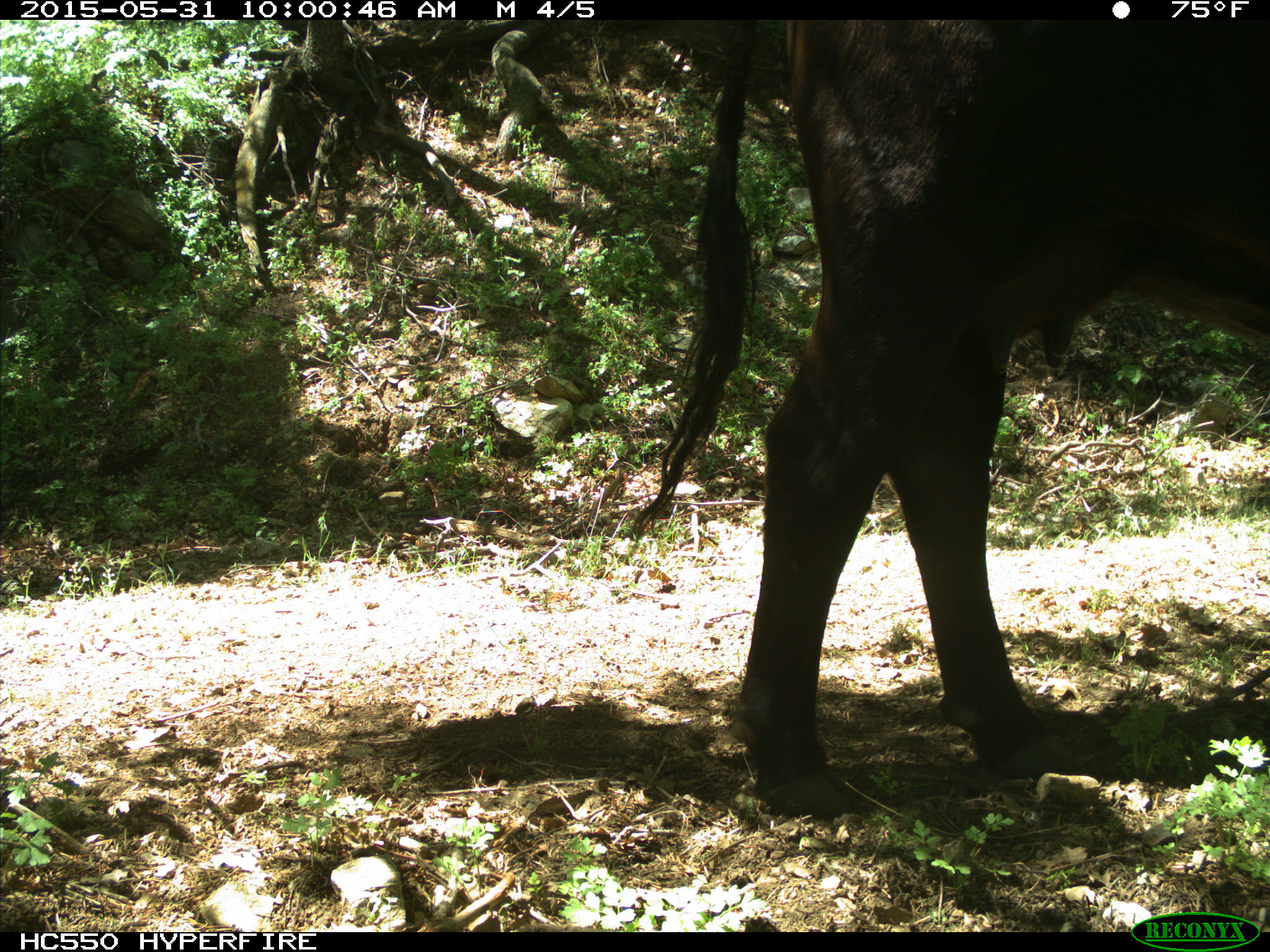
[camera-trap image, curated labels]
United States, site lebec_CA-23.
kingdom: Animalia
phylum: Chordata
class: Mammalia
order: Artiodactyla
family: Bovidae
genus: Bos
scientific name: Bos taurus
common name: domestic cow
Bos taurus (domestic cow).